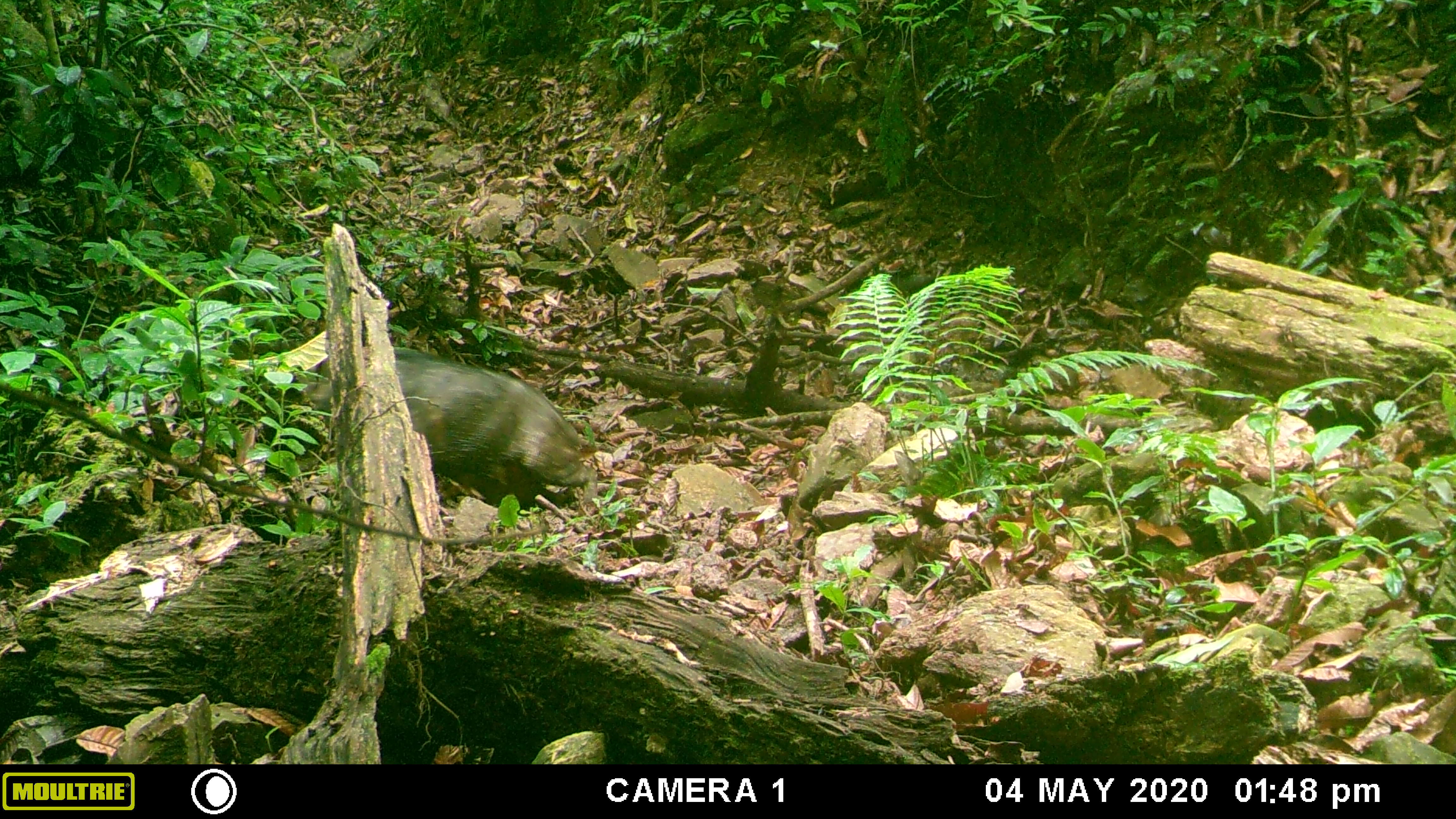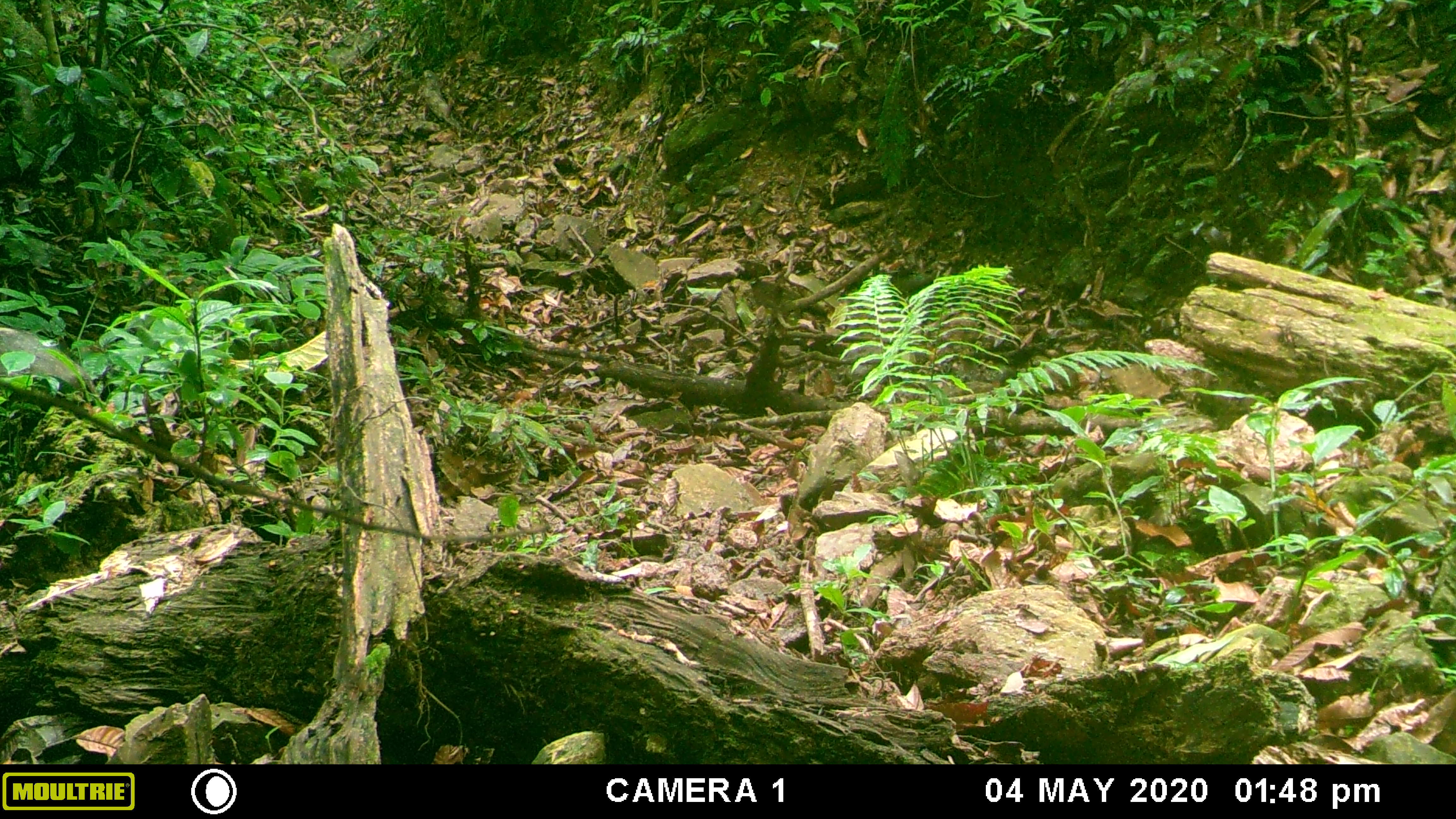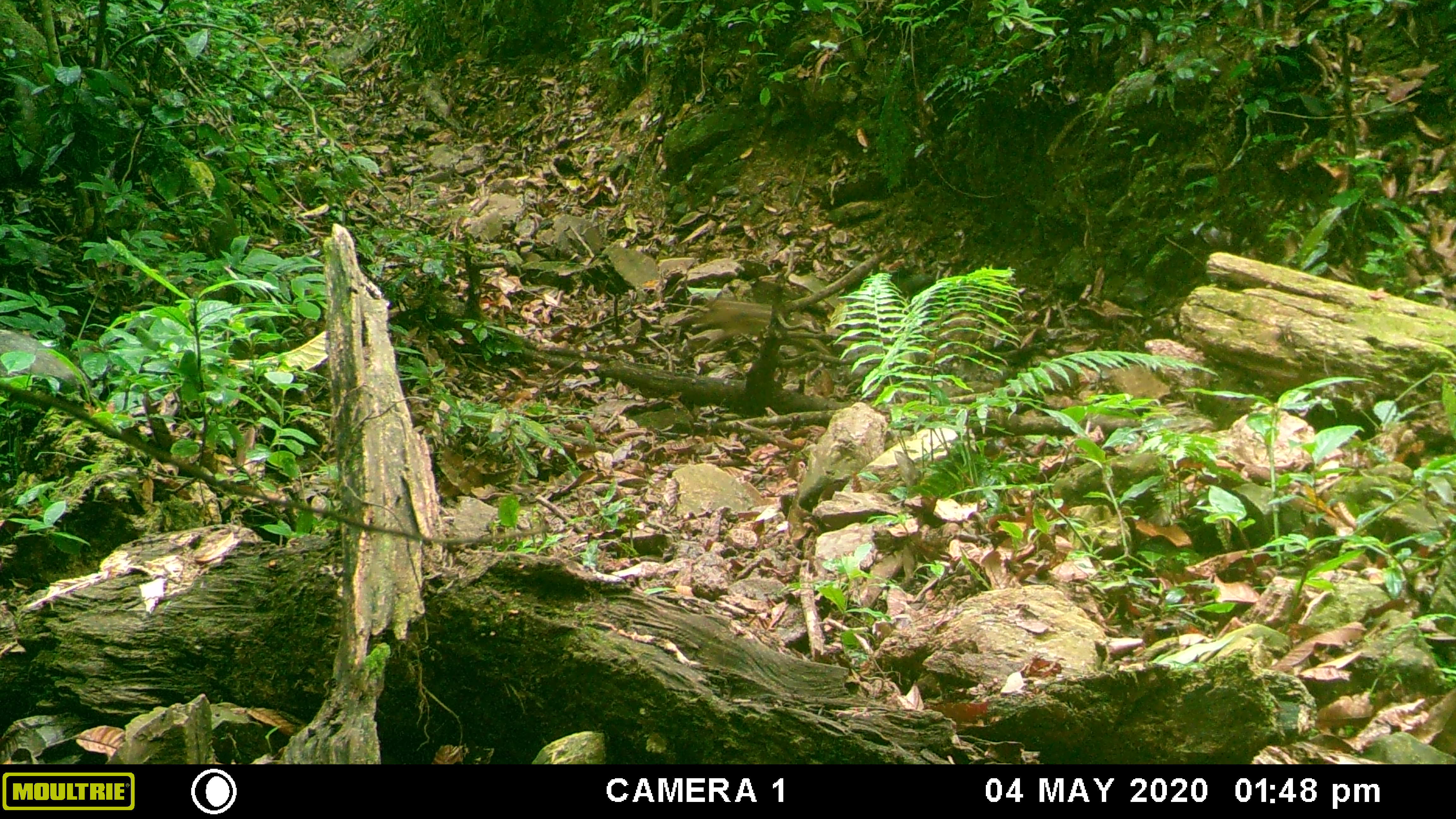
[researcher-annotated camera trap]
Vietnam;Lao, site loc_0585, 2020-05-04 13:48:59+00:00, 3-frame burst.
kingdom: Animalia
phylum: Chordata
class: Mammalia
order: Artiodactyla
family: Suidae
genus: Sus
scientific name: Sus scrofa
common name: eurasian wild pig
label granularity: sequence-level